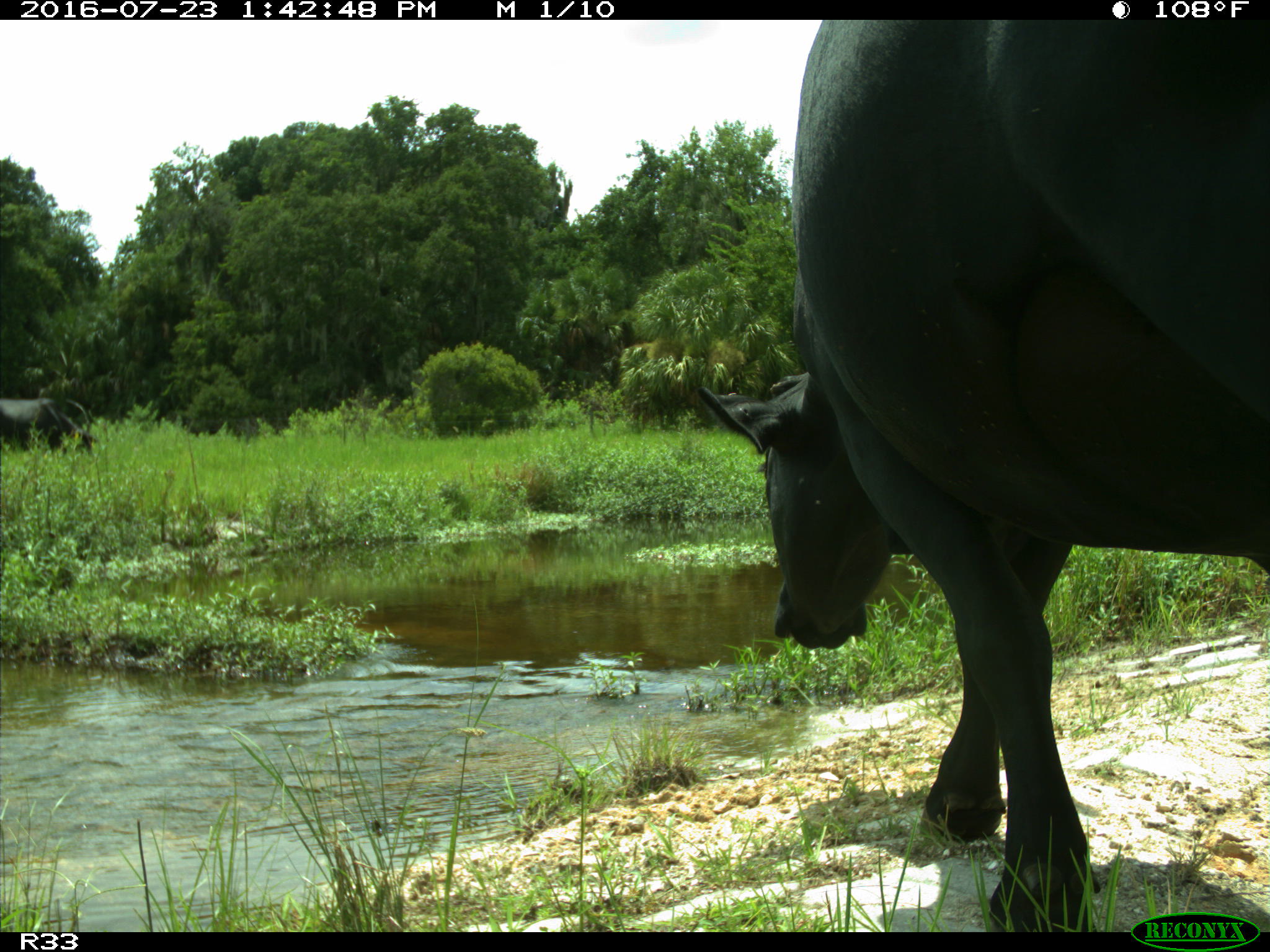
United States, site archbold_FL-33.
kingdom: Animalia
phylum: Chordata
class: Mammalia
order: Artiodactyla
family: Bovidae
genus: Bos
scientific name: Bos taurus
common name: domestic cow